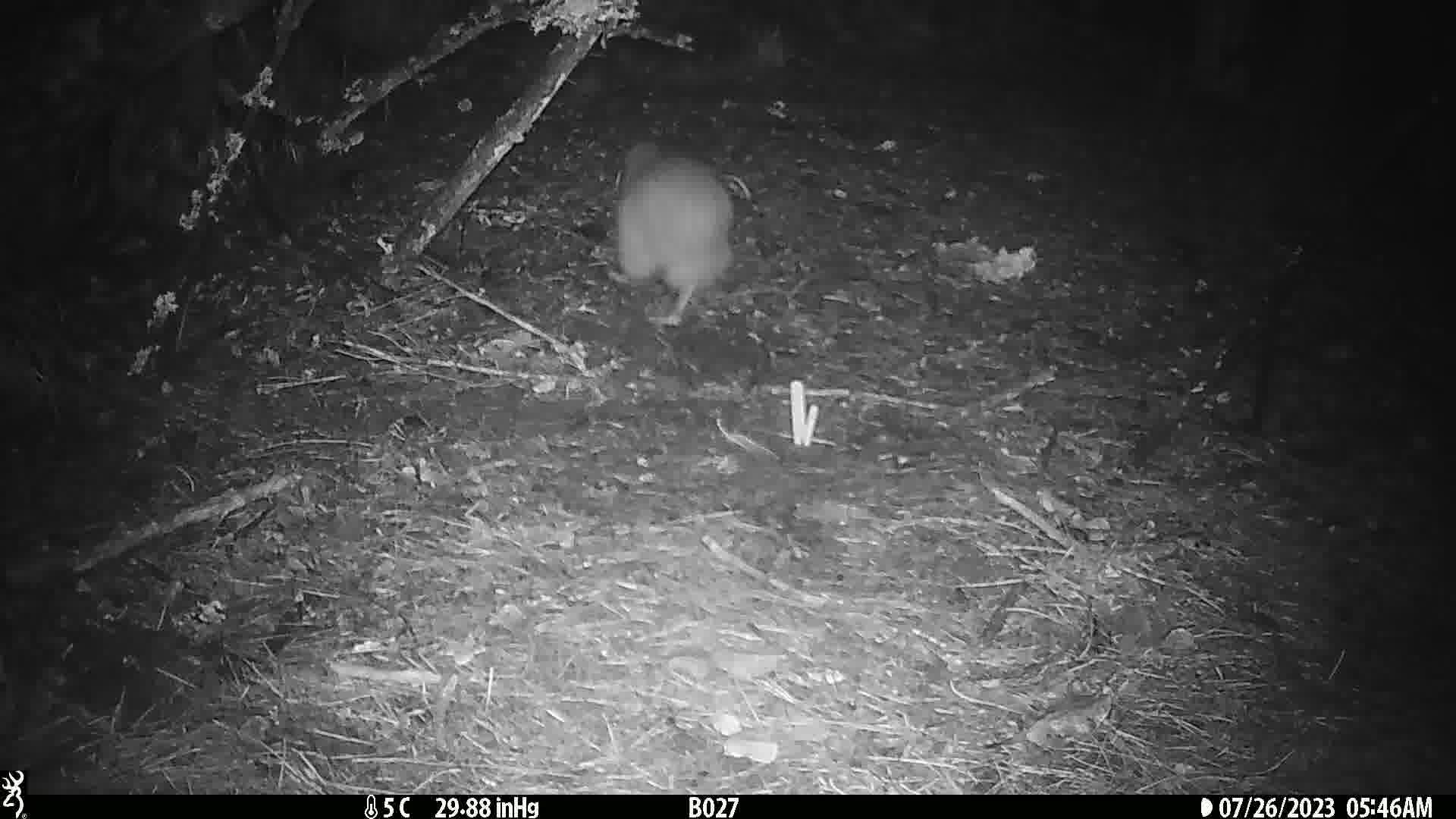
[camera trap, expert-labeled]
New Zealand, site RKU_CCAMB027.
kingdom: Animalia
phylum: Chordata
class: Aves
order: Apterygiformes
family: Apterygidae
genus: Apteryx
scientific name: Apteryx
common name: kiwi